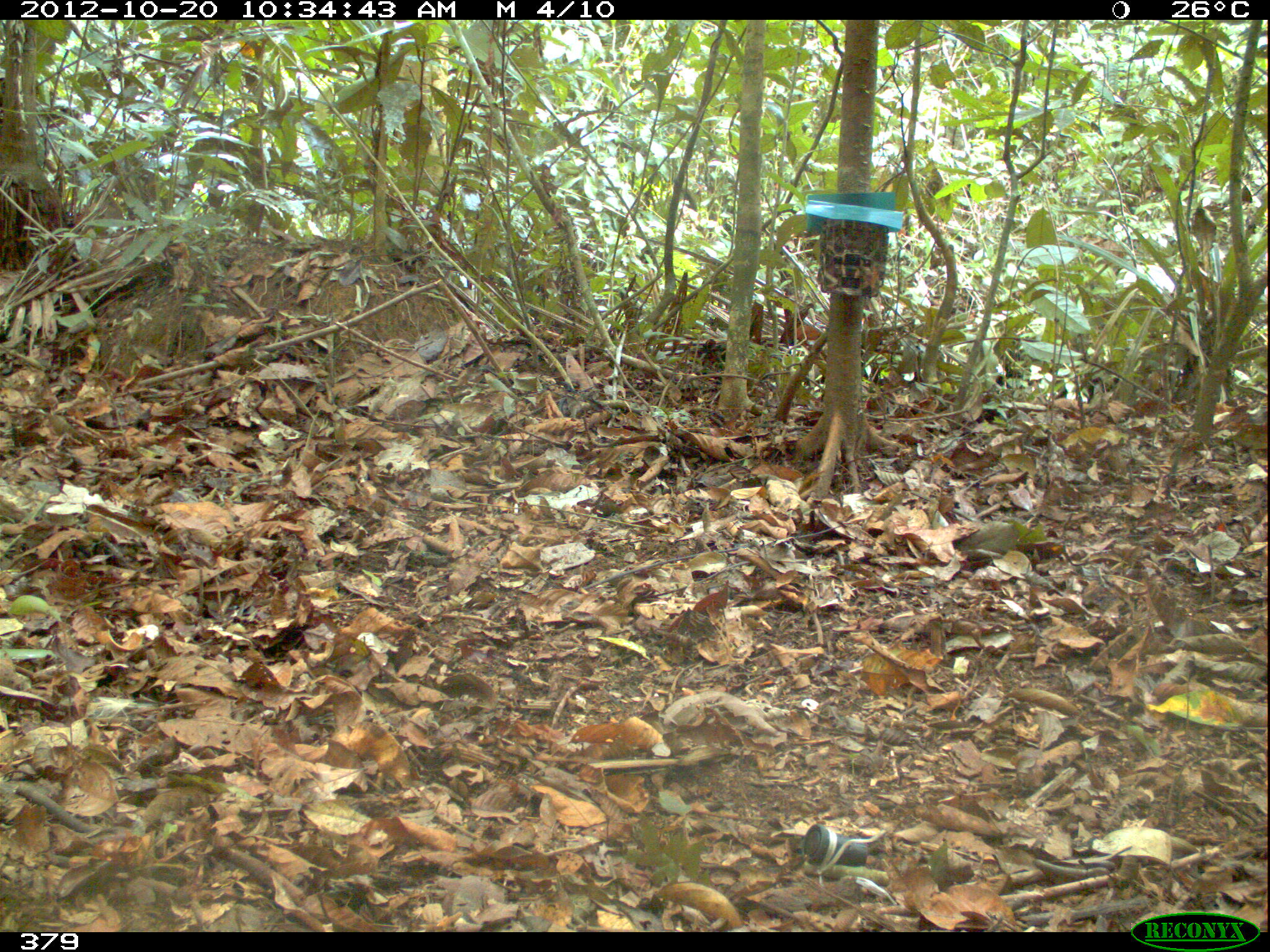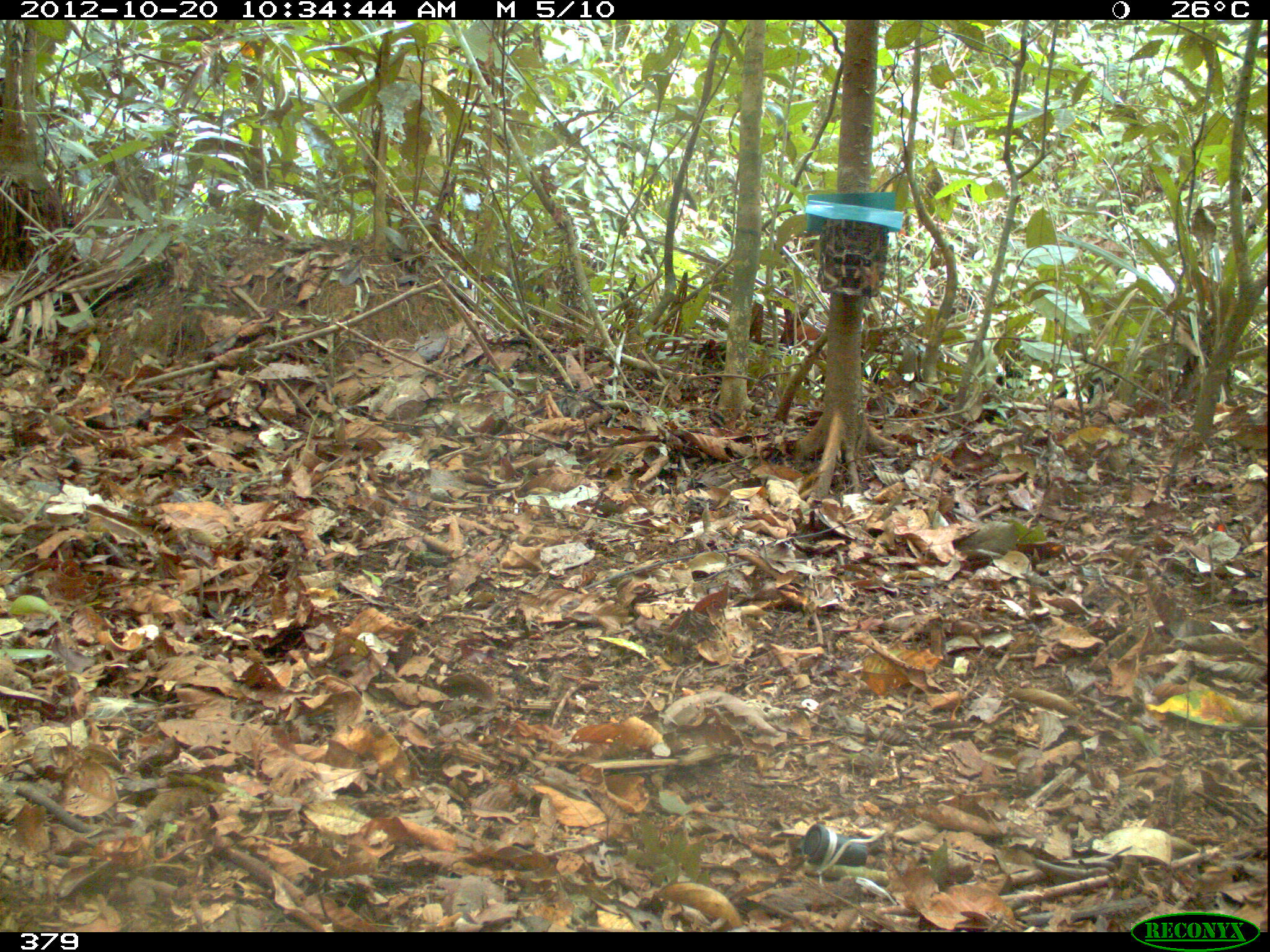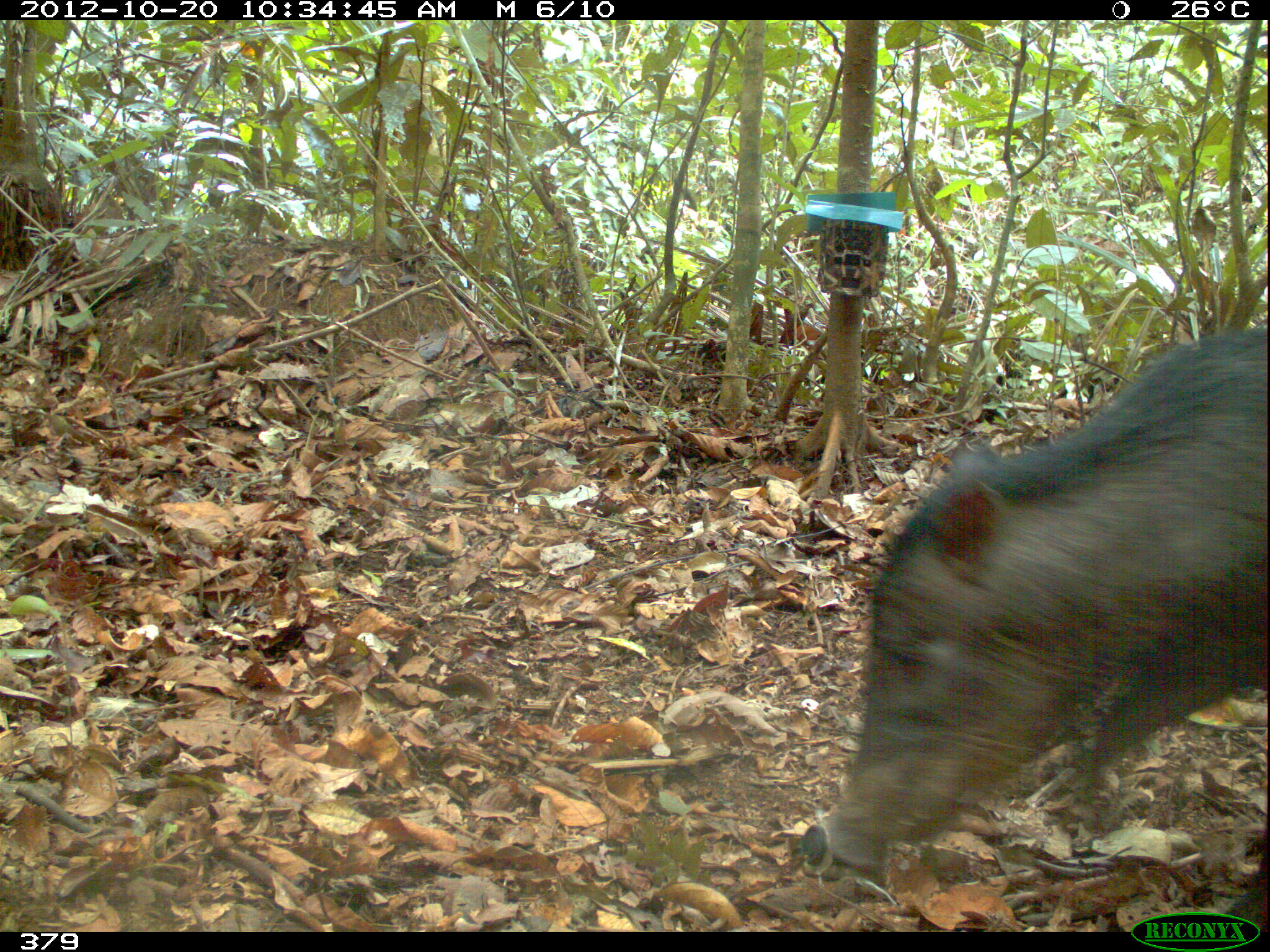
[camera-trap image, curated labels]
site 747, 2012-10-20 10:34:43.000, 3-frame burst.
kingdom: Animalia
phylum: Chordata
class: Mammalia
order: Artiodactyla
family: Tayassuidae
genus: Tayassu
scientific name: Tayassu pecari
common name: white-lipped peccary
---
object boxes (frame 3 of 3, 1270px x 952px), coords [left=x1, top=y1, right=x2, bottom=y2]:
tayassu pecari: [left=814, top=323, right=1266, bottom=869]